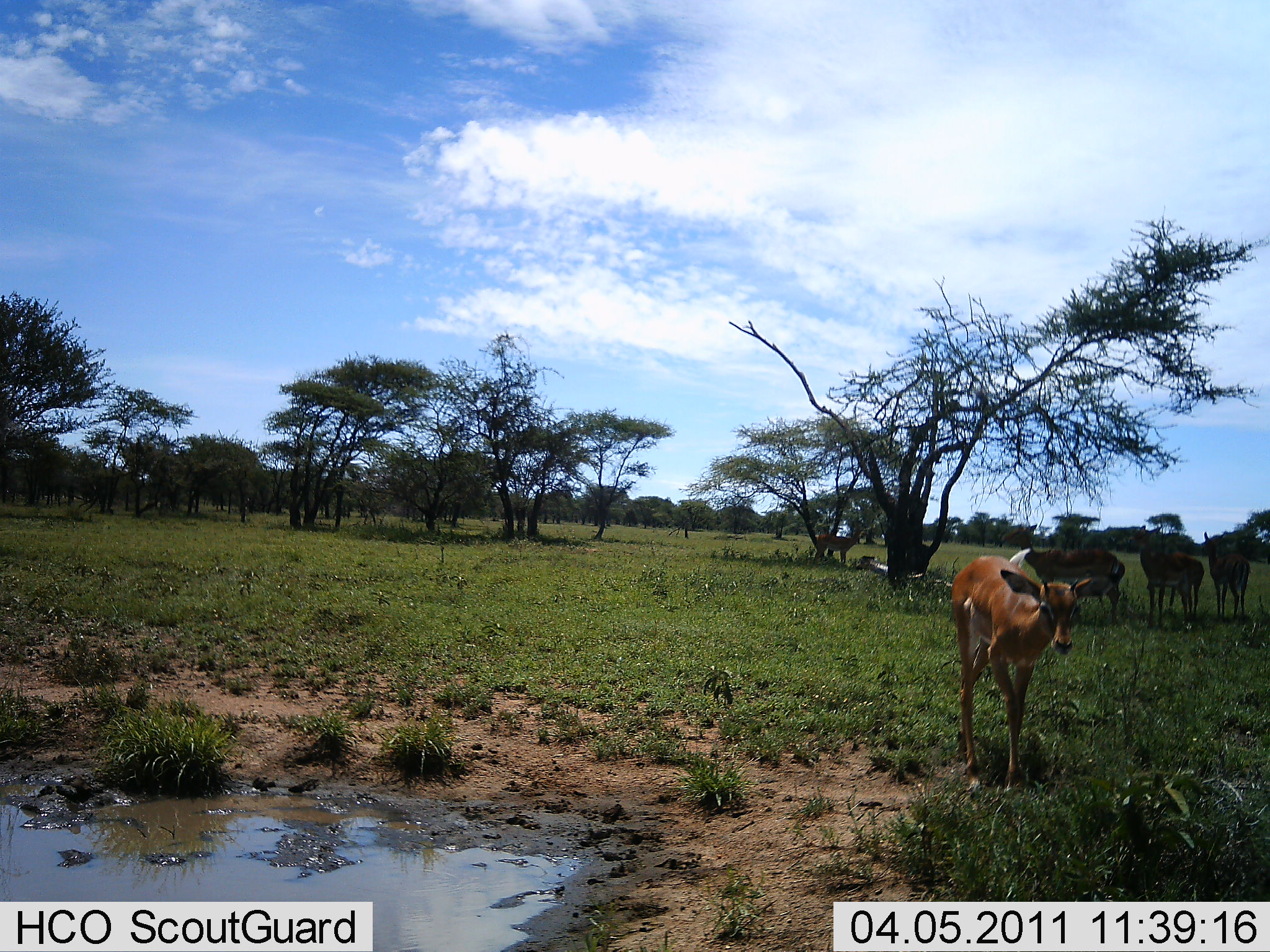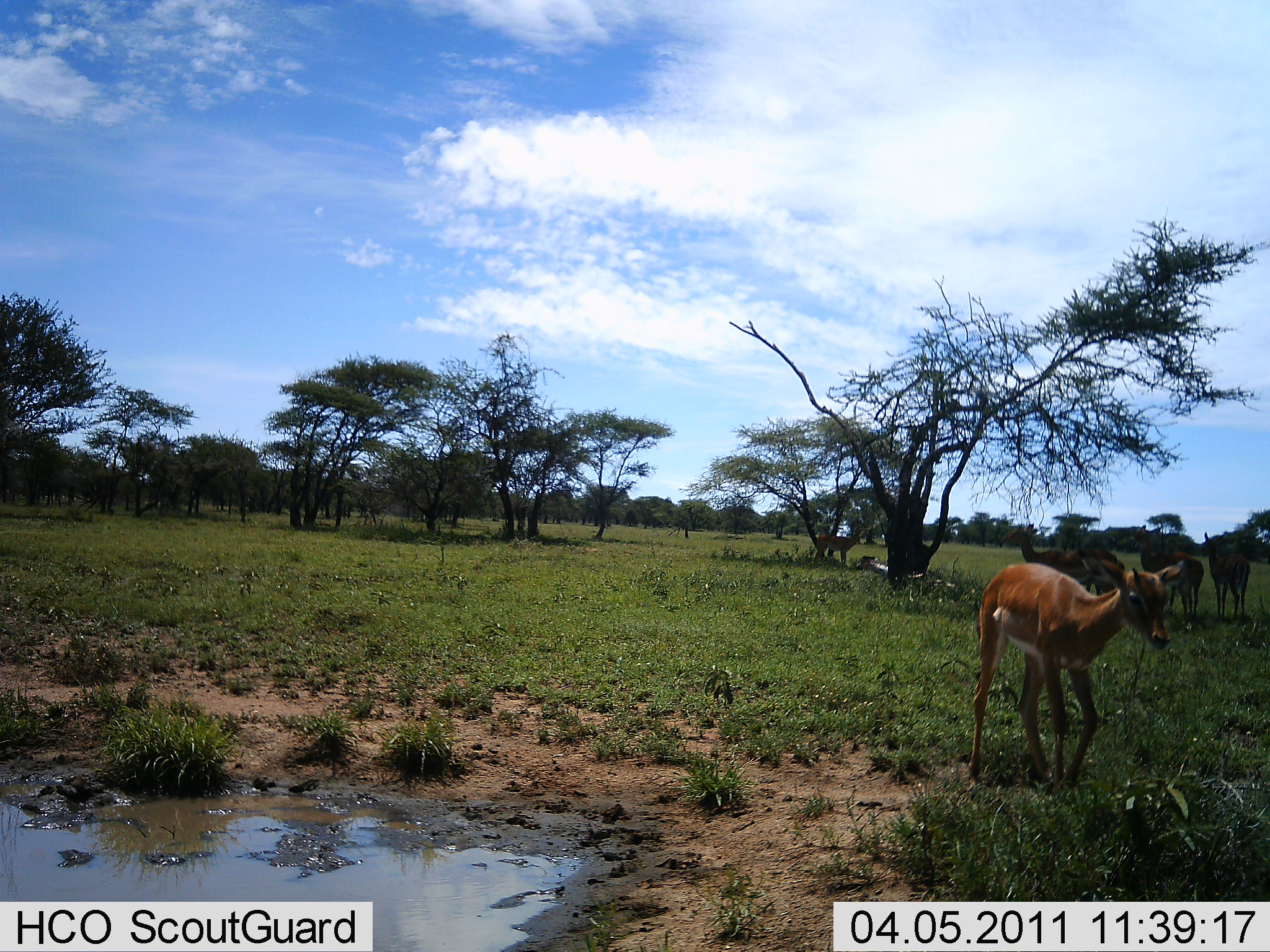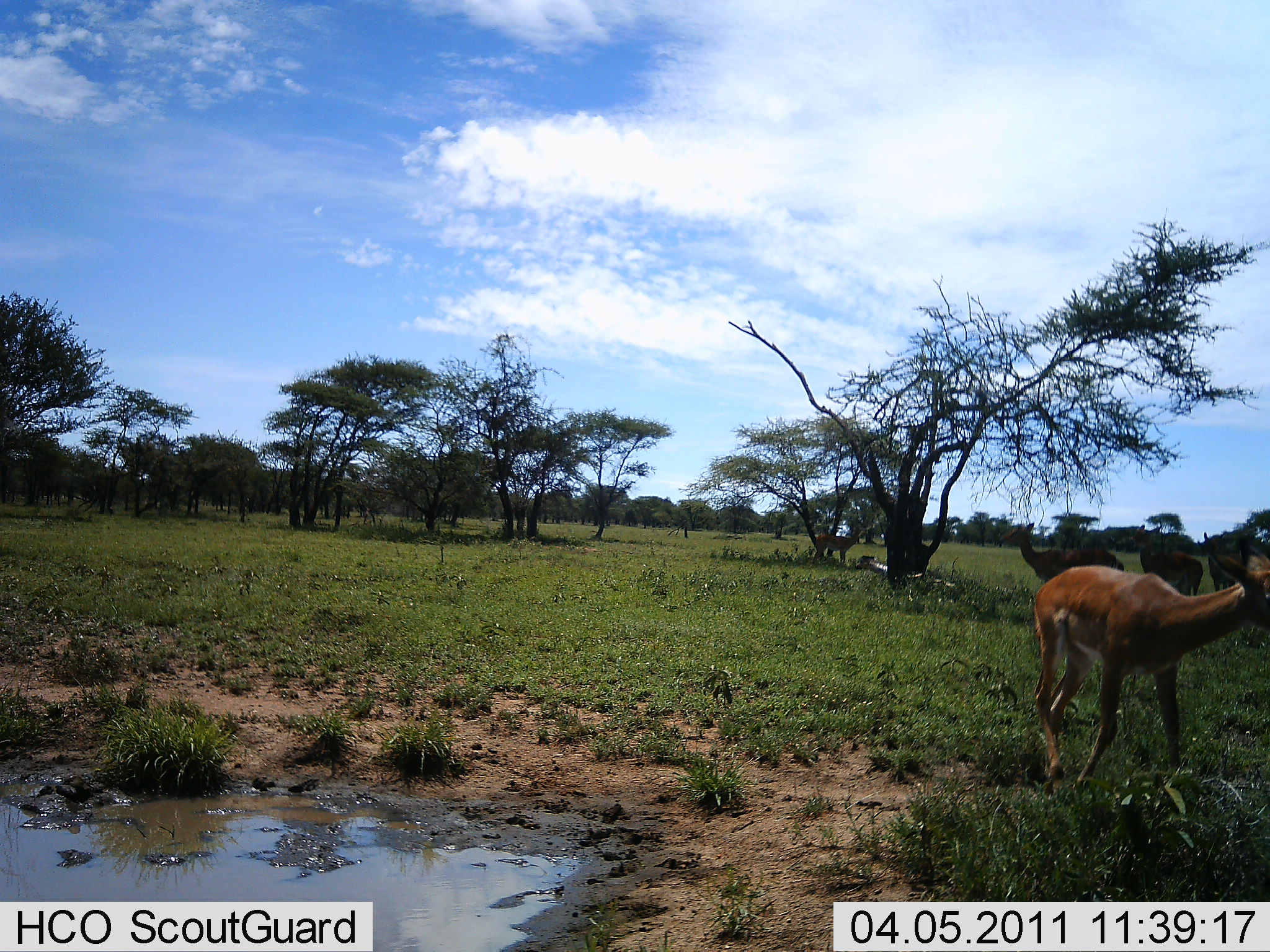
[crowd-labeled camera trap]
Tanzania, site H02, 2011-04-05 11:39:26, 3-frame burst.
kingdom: Animalia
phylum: Chordata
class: Mammalia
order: Artiodactyla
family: Bovidae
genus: Nanger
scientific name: Nanger granti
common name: grant's gazelle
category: gazellegrants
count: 5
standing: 82%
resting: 9%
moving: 73%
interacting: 0%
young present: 18%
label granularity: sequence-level